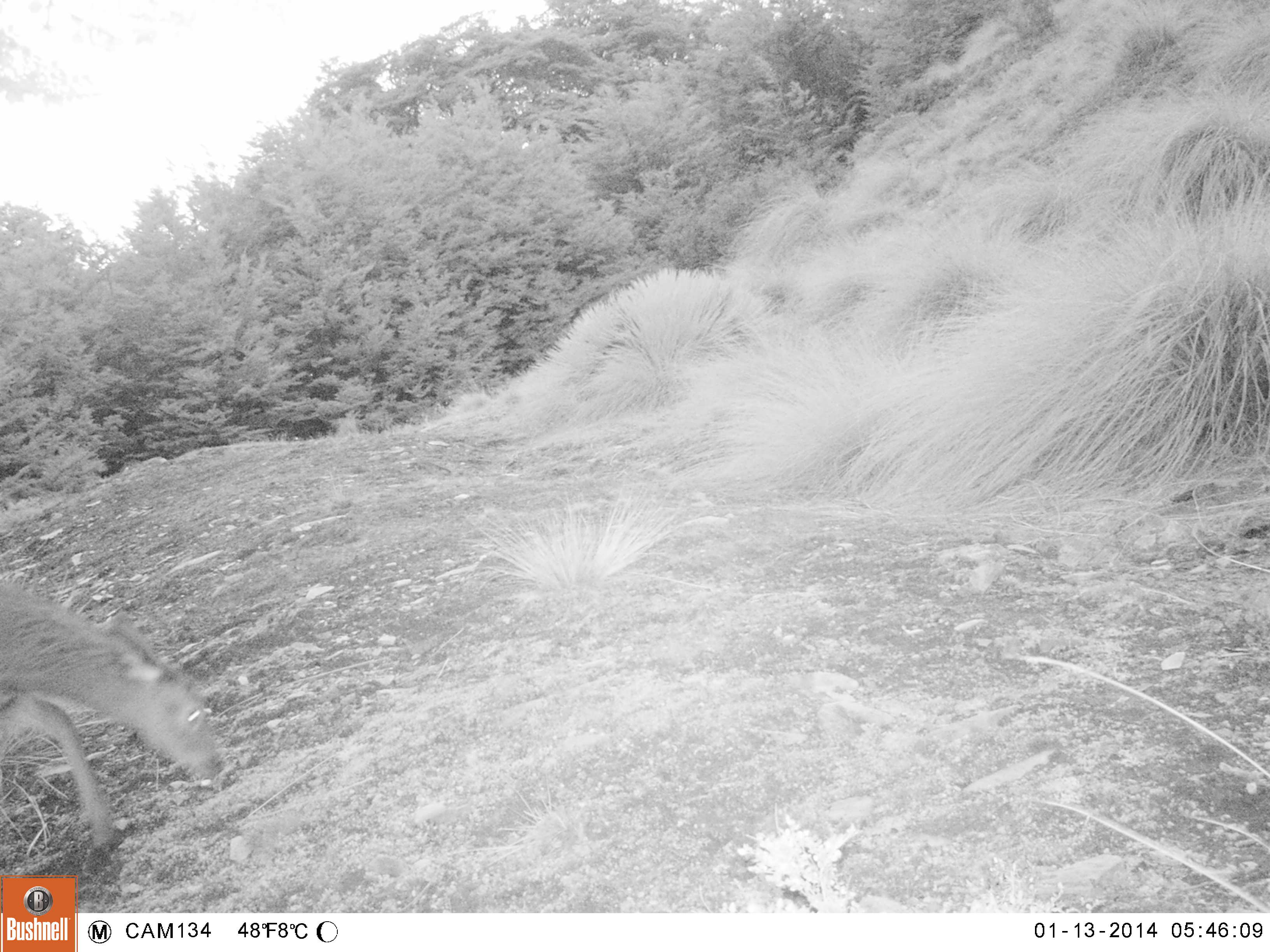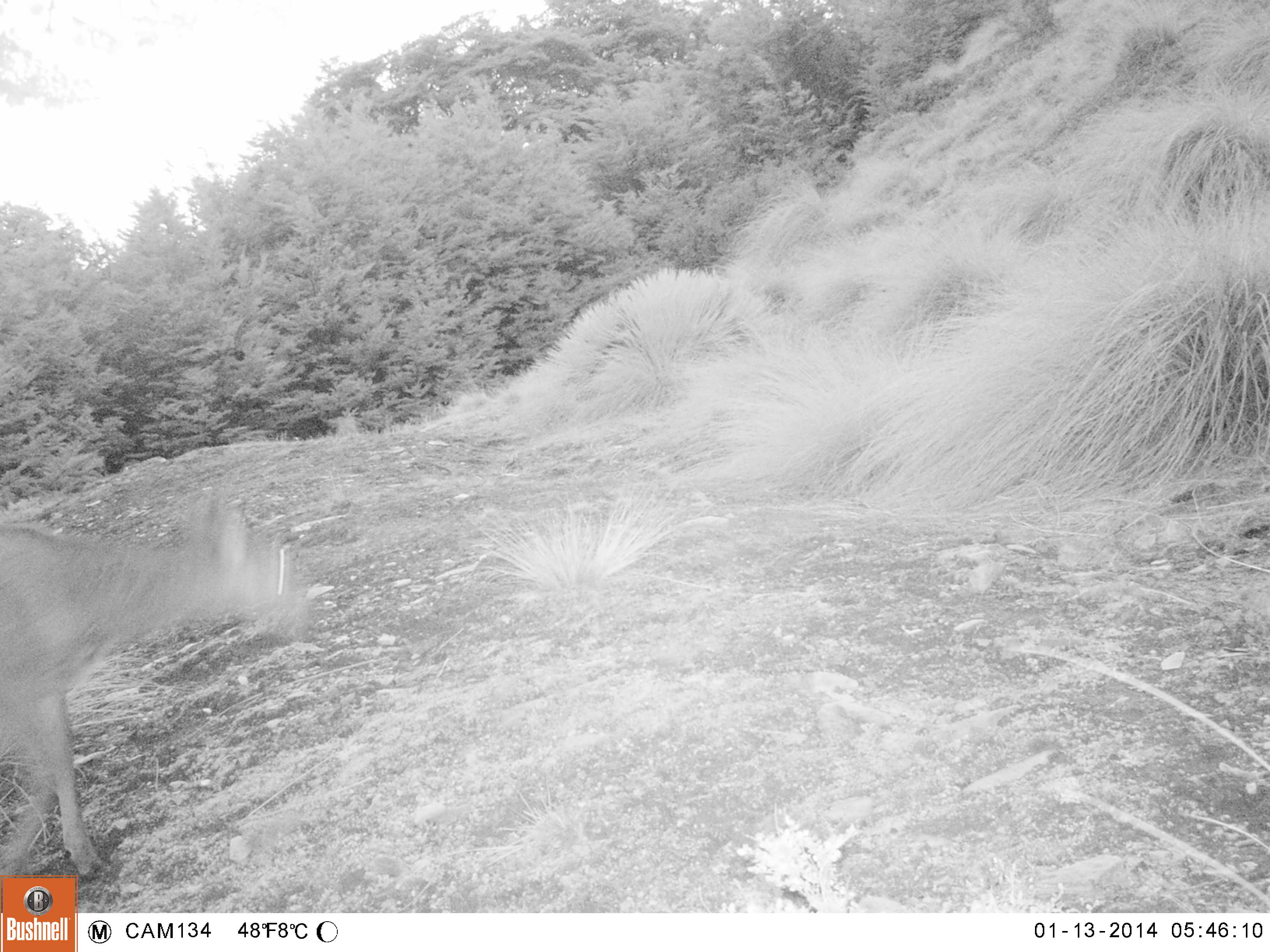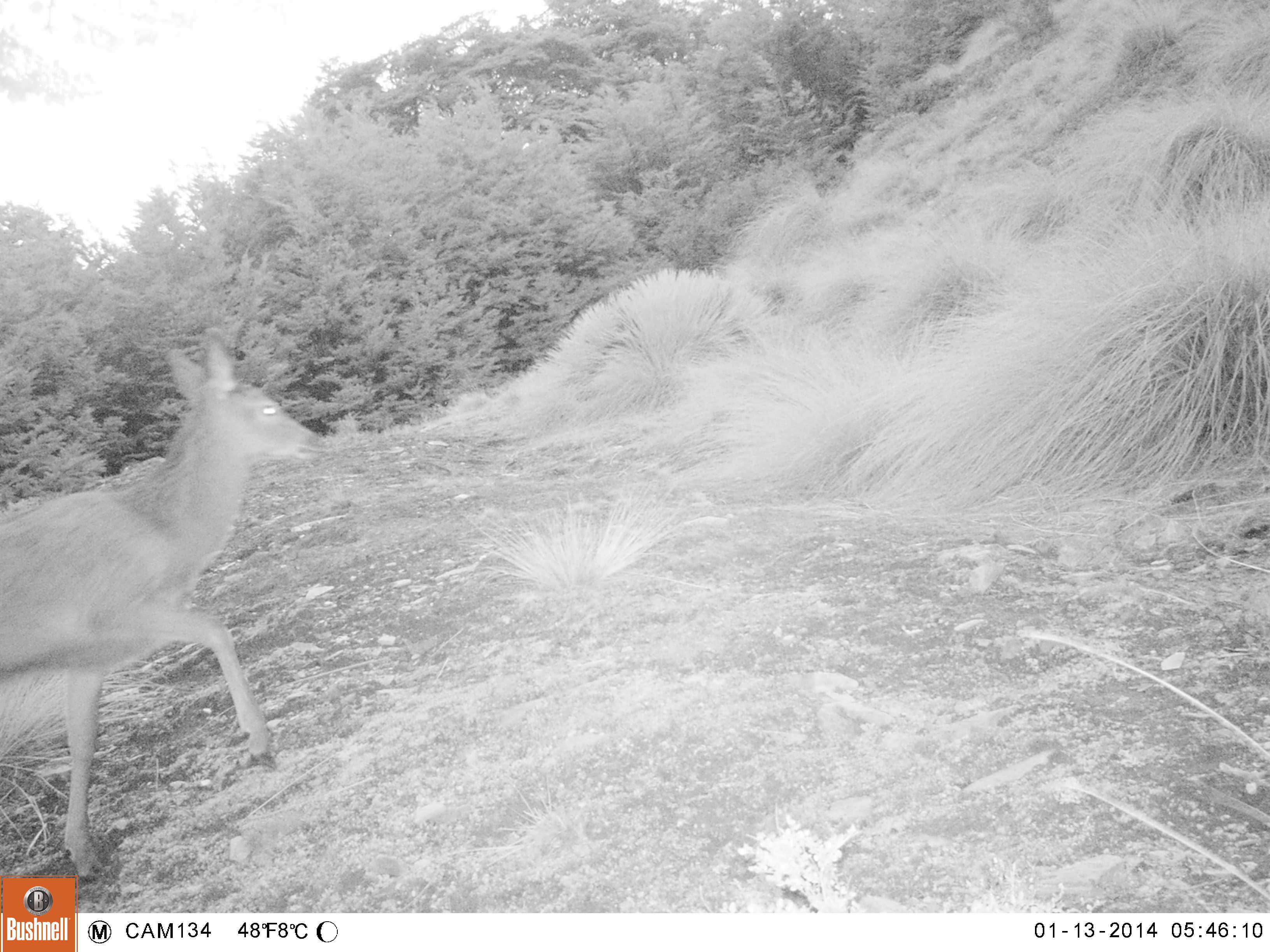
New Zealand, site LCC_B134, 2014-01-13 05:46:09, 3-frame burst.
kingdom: Animalia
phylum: Chordata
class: Mammalia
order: Artiodactyla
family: Cervidae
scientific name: Cervidae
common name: deer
Deer (Cervidae).